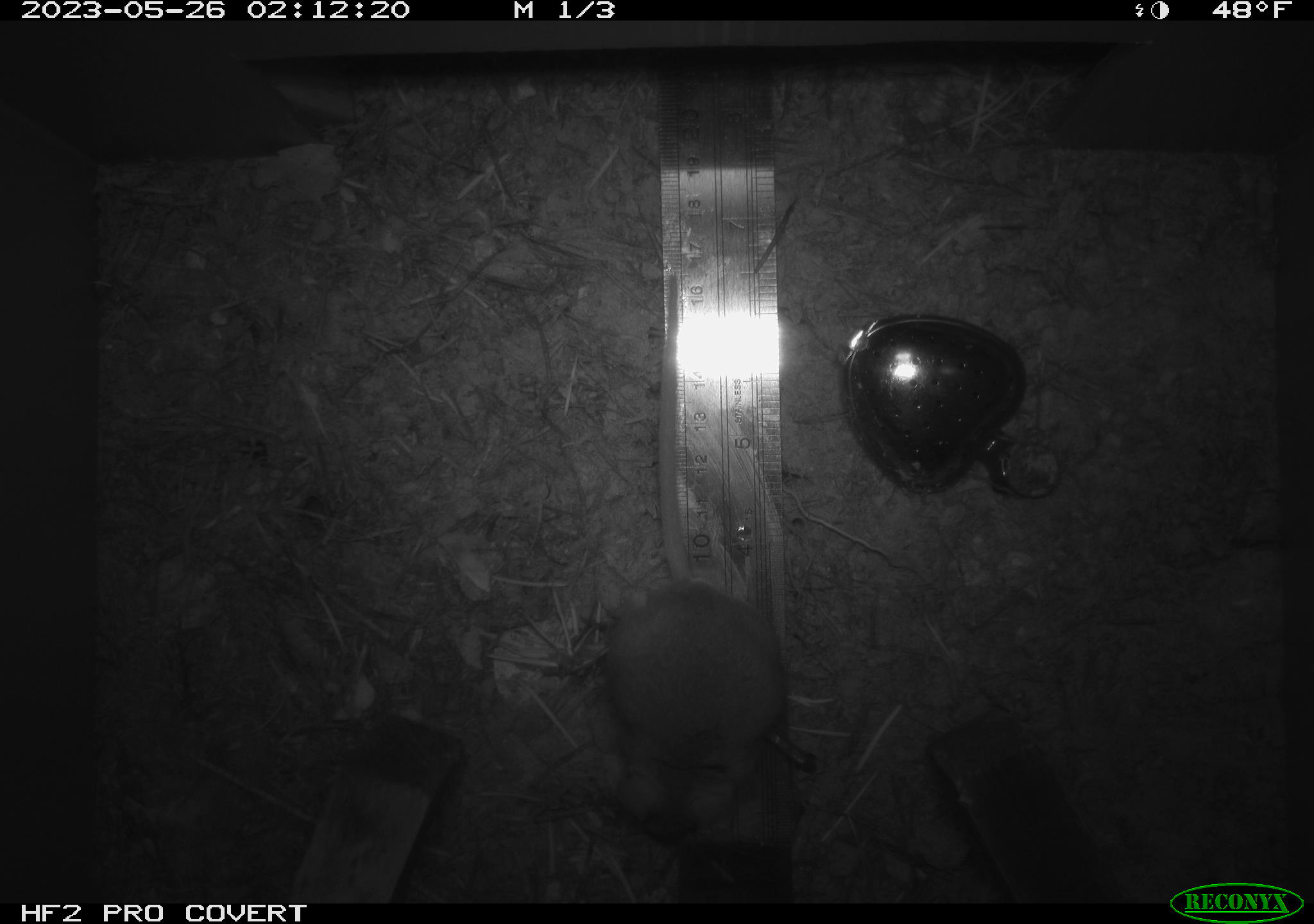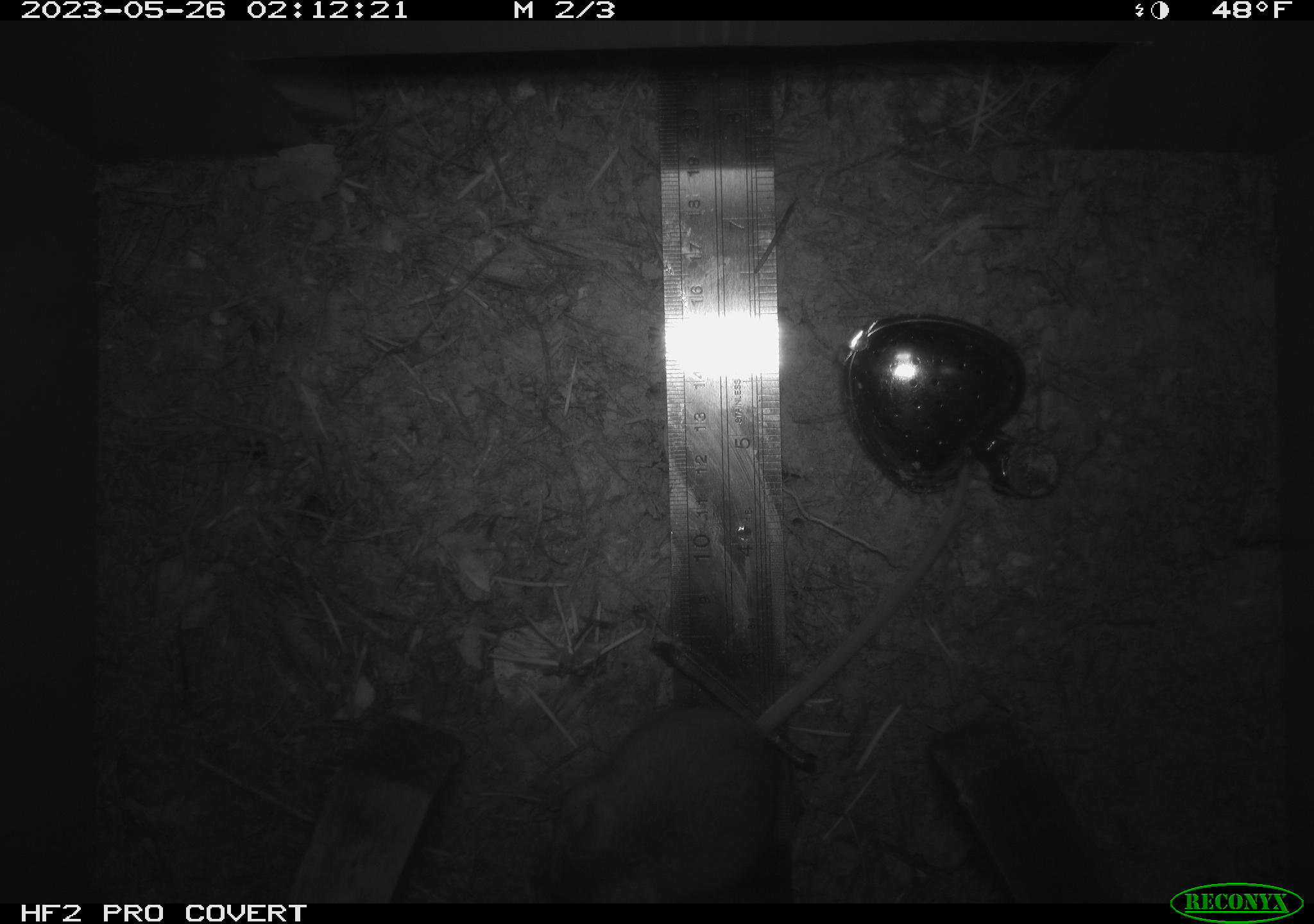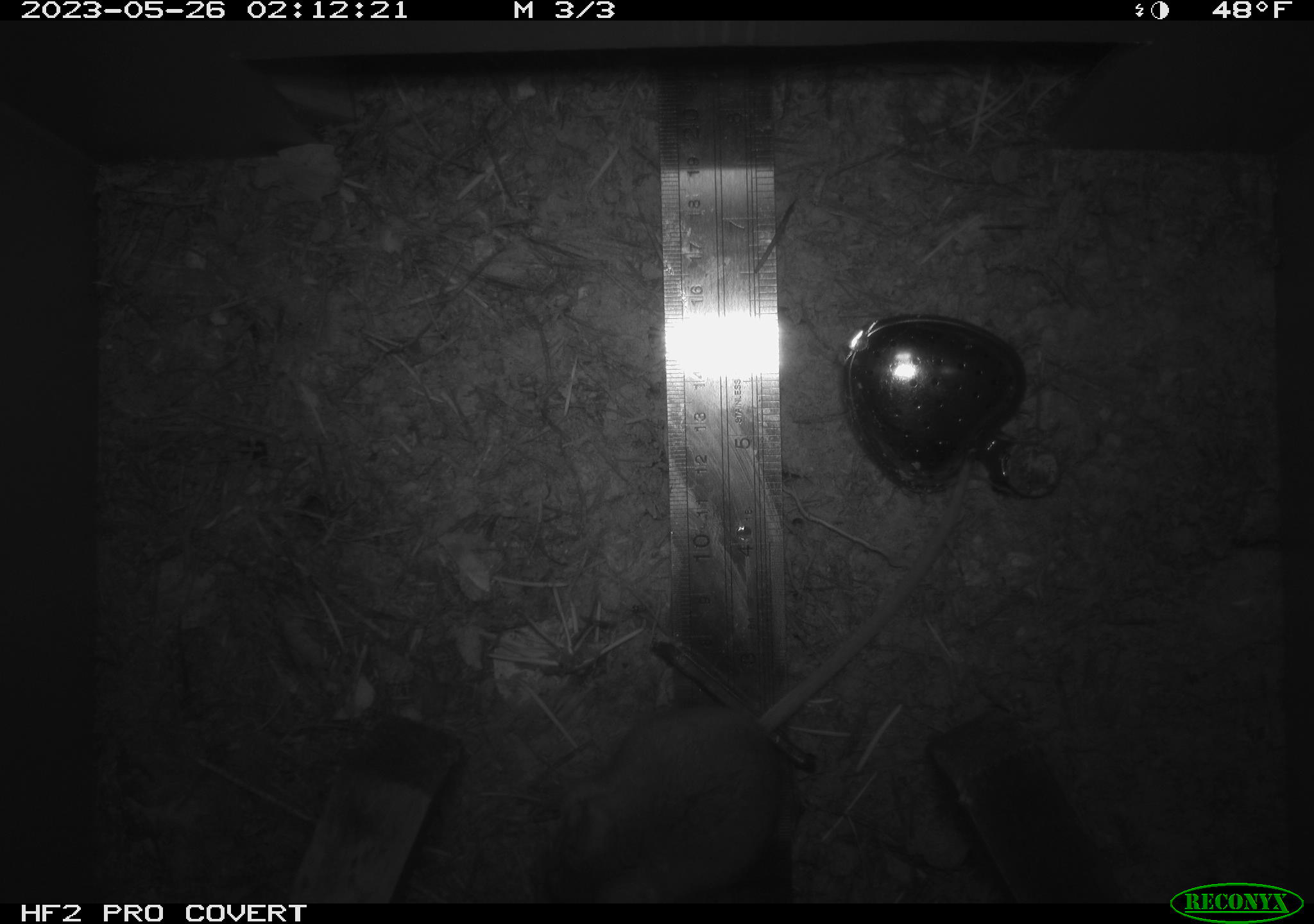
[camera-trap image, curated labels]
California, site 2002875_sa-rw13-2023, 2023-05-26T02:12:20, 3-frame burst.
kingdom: Animalia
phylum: Chordata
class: Mammalia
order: Rodentia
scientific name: Rodentia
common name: mouse species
Mouse species (Rodentia).